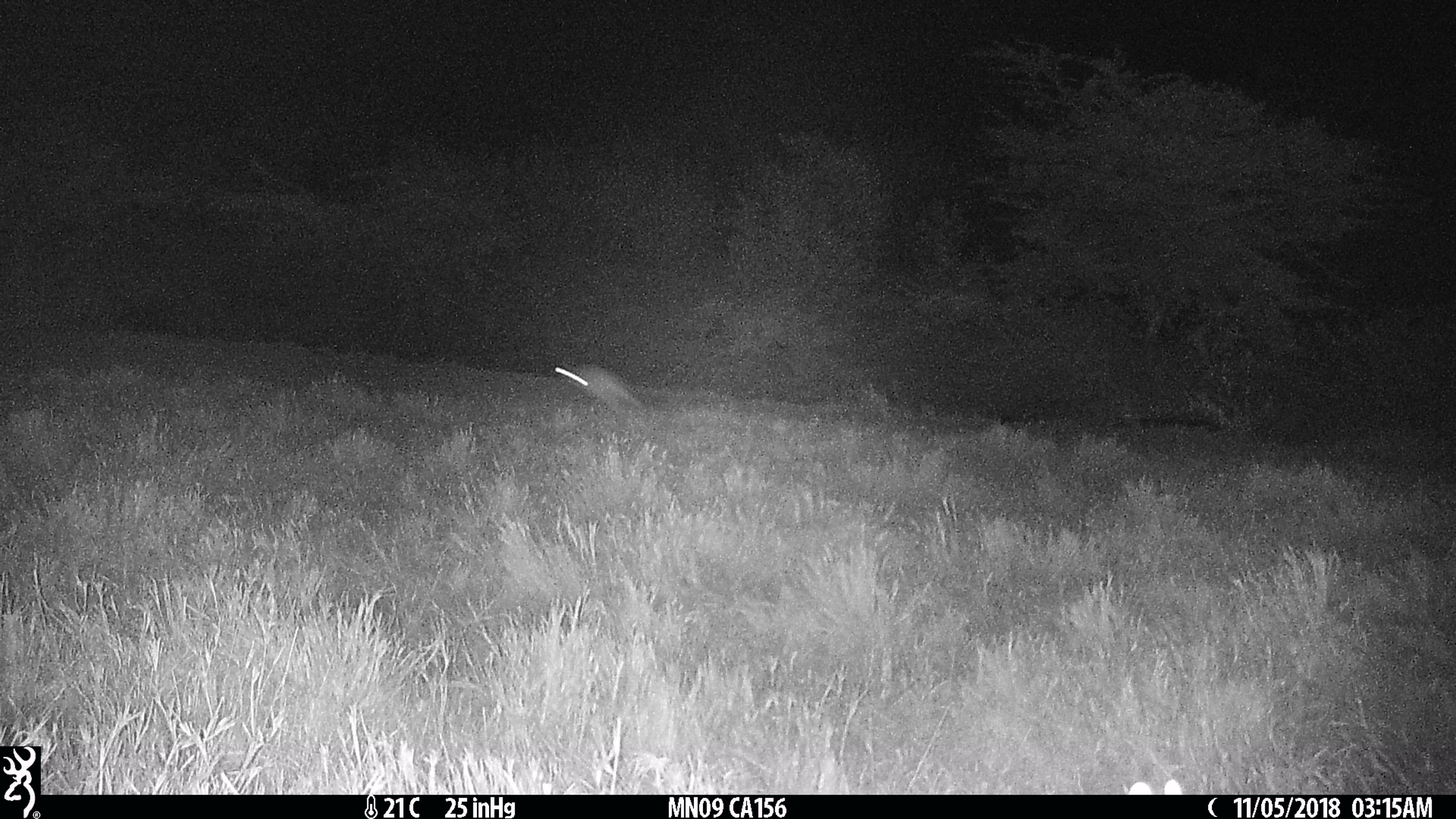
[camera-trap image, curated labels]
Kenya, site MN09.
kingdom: Animalia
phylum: Chordata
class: Mammalia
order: Rodentia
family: Pedetidae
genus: Pedetes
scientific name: Pedetes capensis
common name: springhare